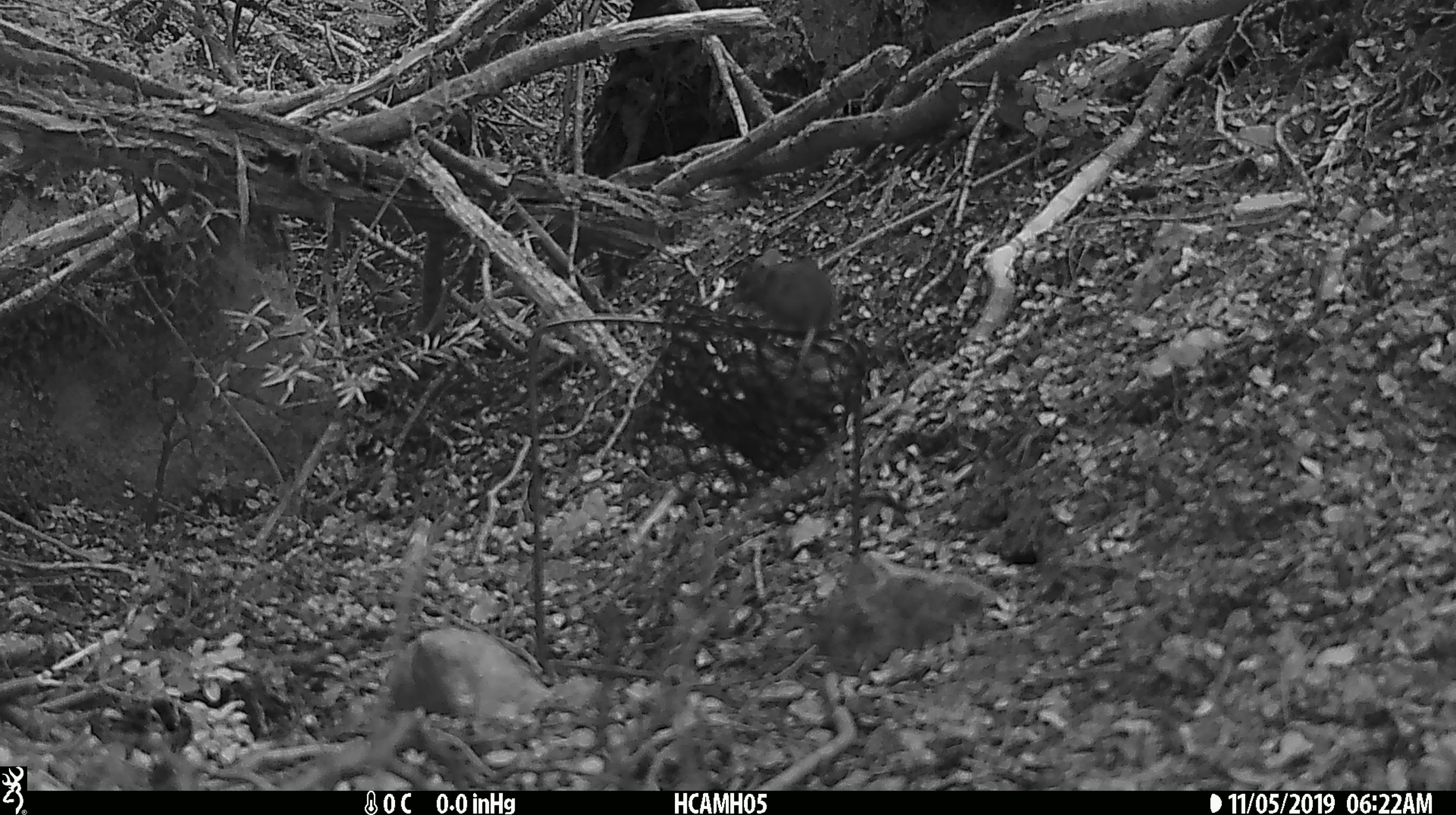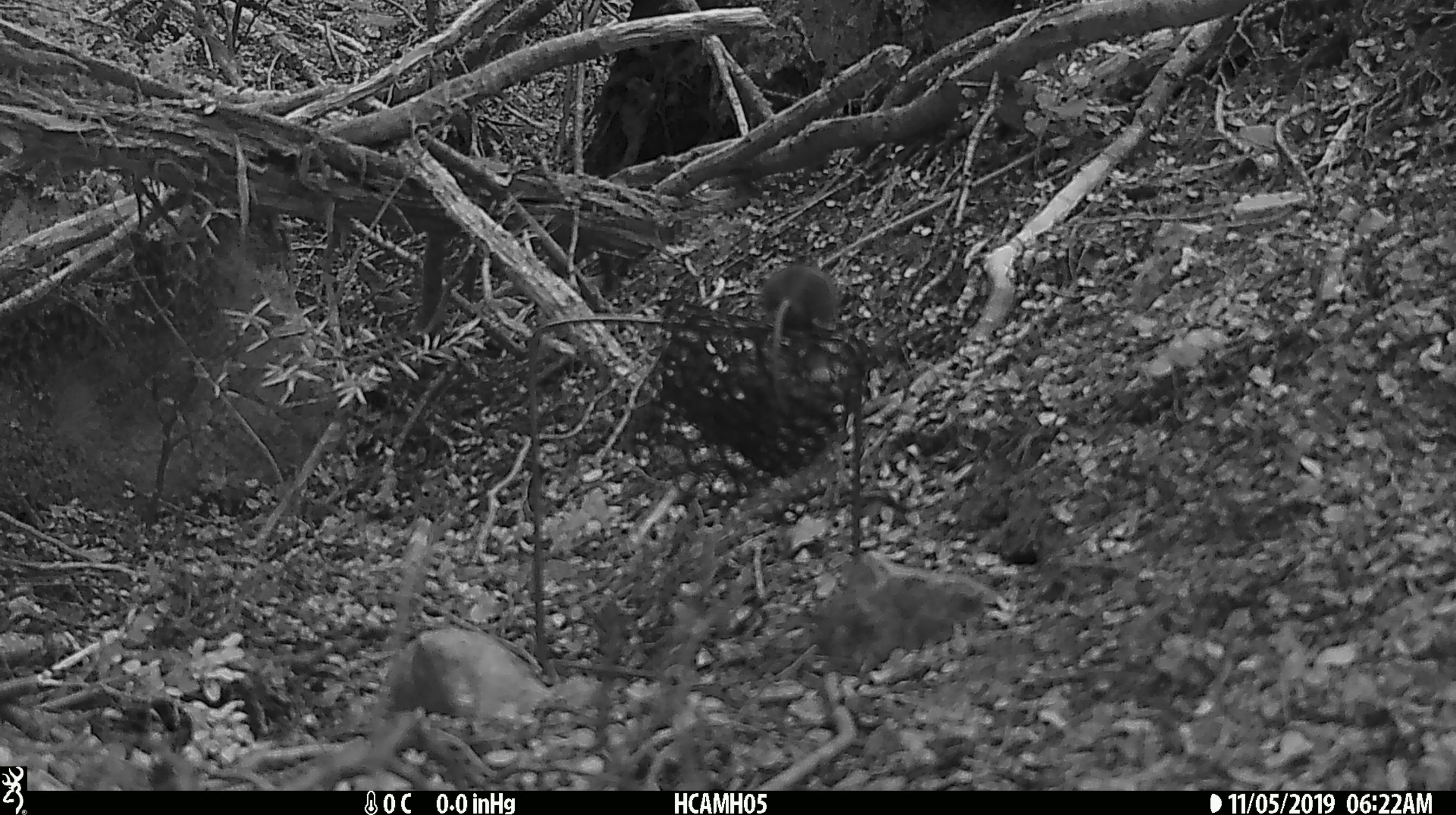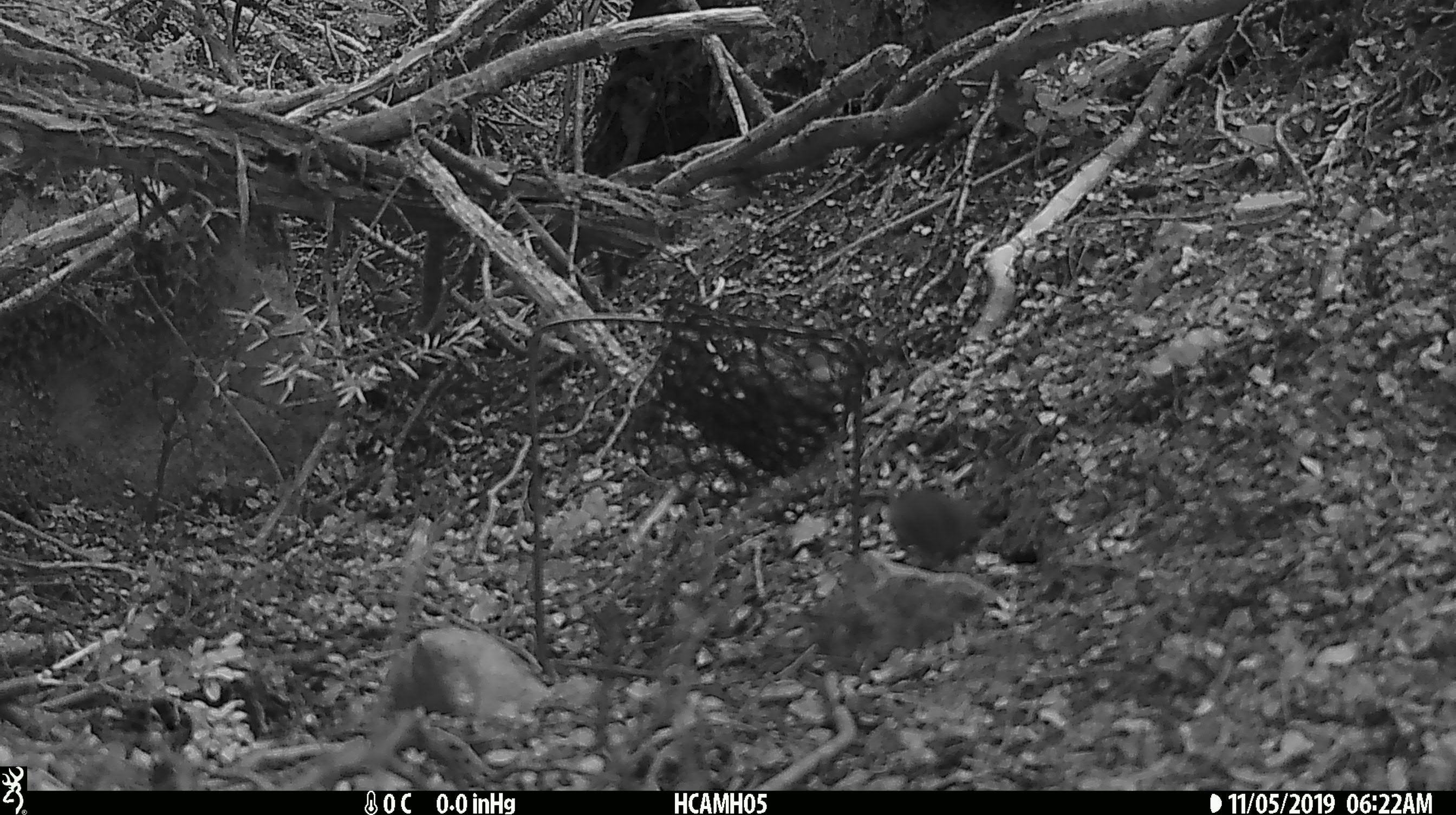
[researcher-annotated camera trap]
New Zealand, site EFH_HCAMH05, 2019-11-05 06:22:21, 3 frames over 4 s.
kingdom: Animalia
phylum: Chordata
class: Mammalia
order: Rodentia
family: Muridae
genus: Mus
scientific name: Mus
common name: mouse